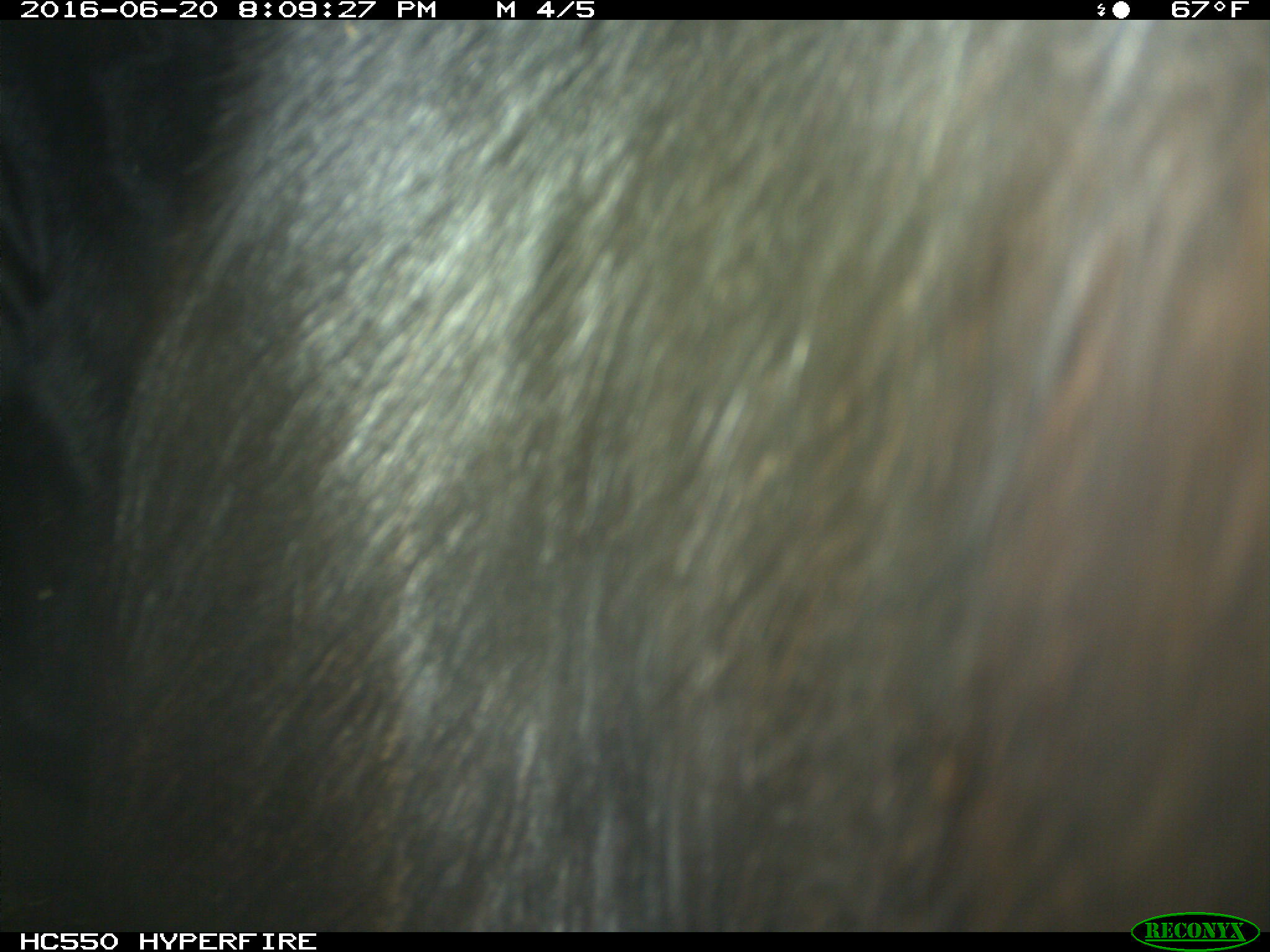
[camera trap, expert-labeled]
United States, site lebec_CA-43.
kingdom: Animalia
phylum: Chordata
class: Mammalia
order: Artiodactyla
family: Bovidae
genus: Bos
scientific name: Bos taurus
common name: domestic cow